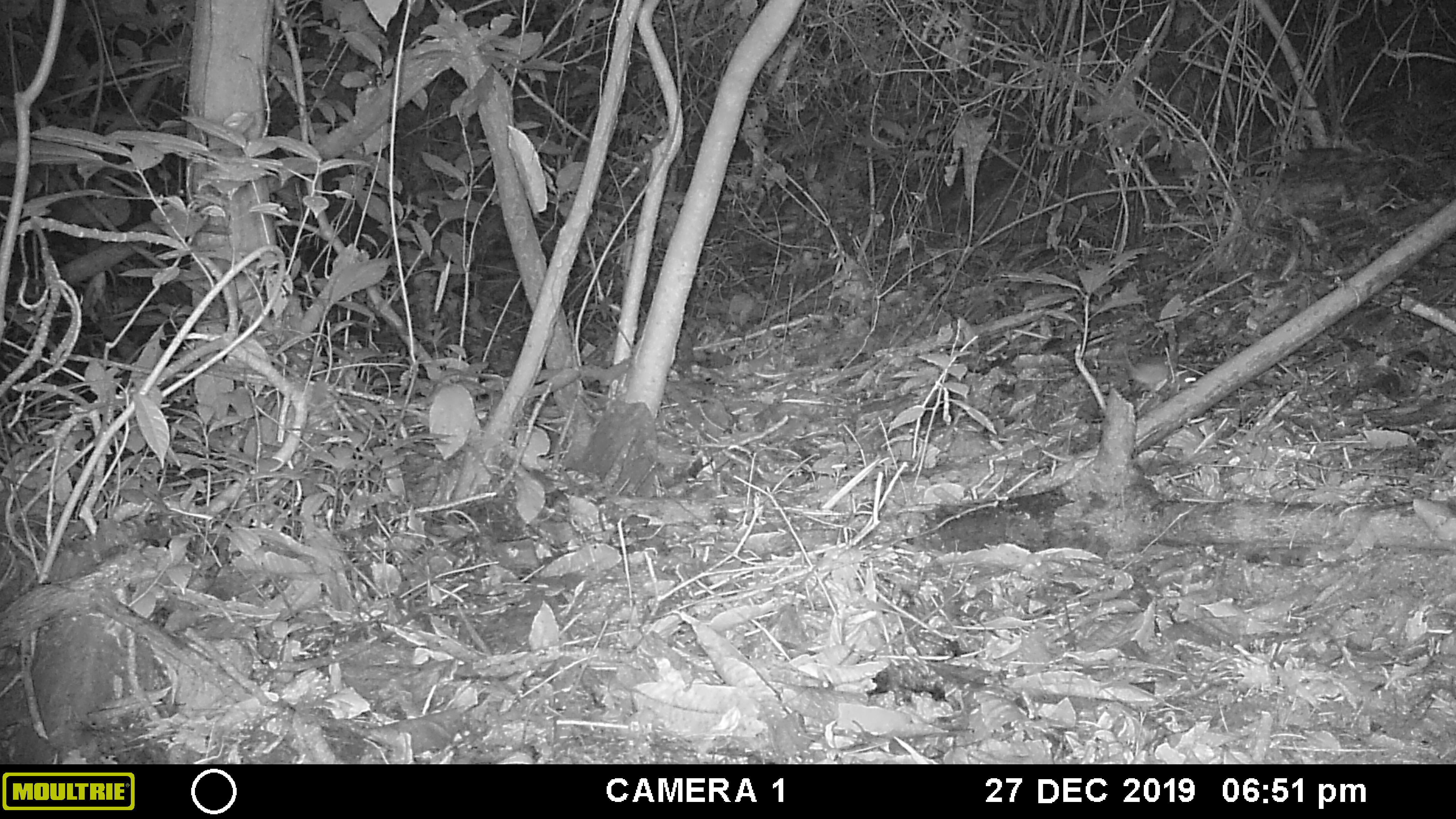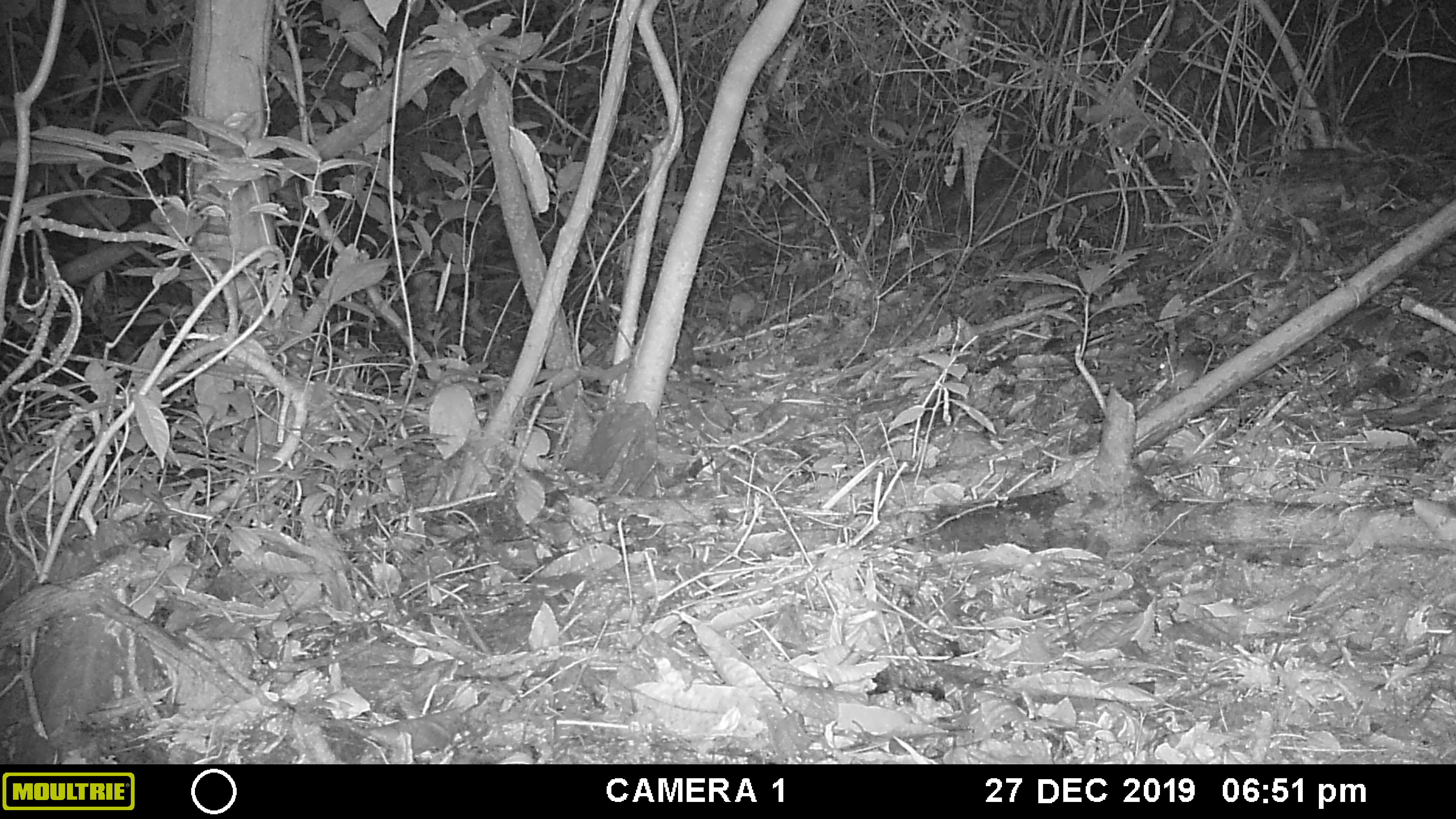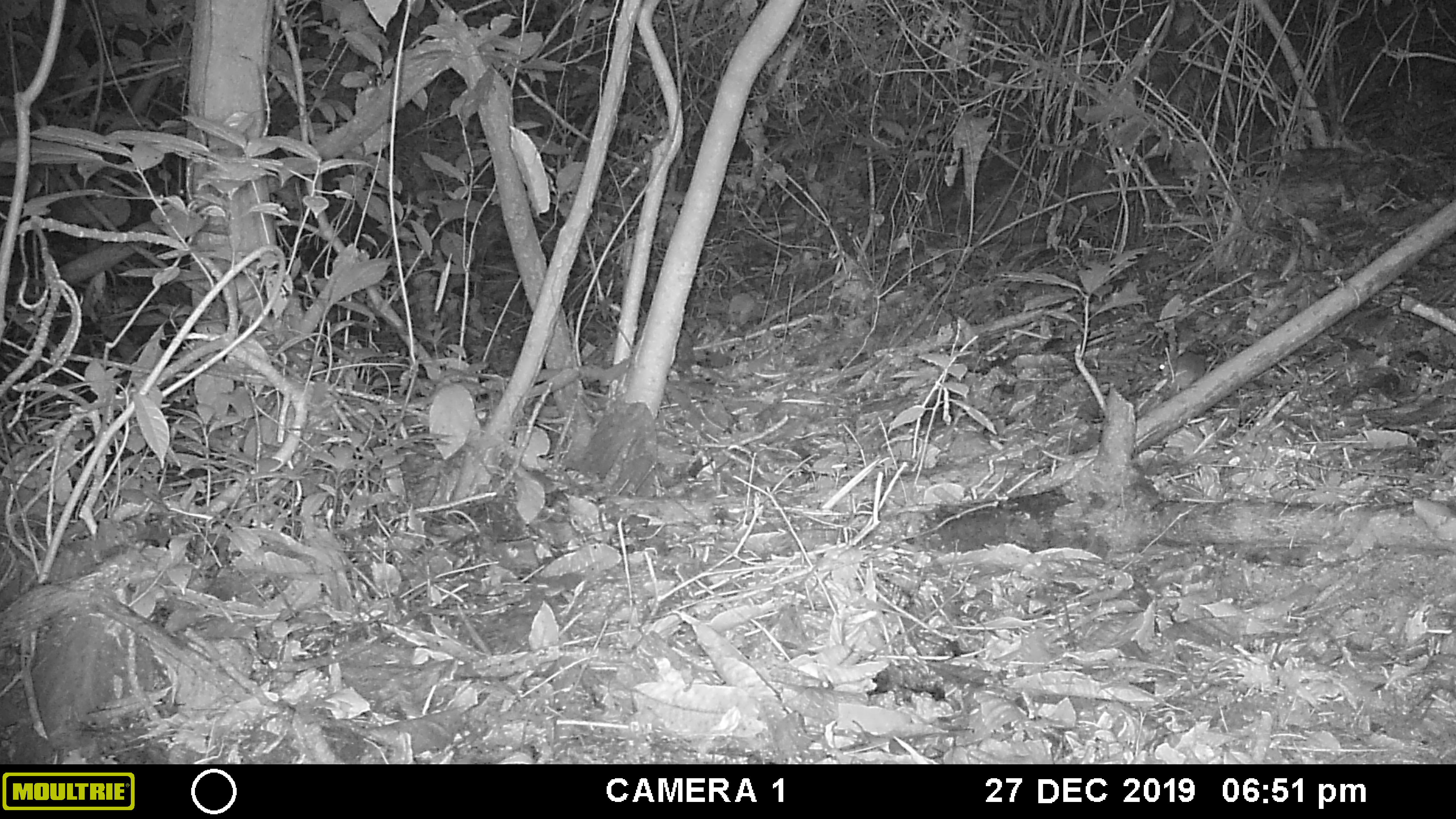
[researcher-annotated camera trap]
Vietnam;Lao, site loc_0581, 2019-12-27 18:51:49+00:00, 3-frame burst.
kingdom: Animalia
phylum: Chordata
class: Mammalia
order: Rodentia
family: Muridae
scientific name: Muridae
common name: old-world mice and rats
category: unidentified murid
Unidentified murid (old-world mice and rats) (Muridae). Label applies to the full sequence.